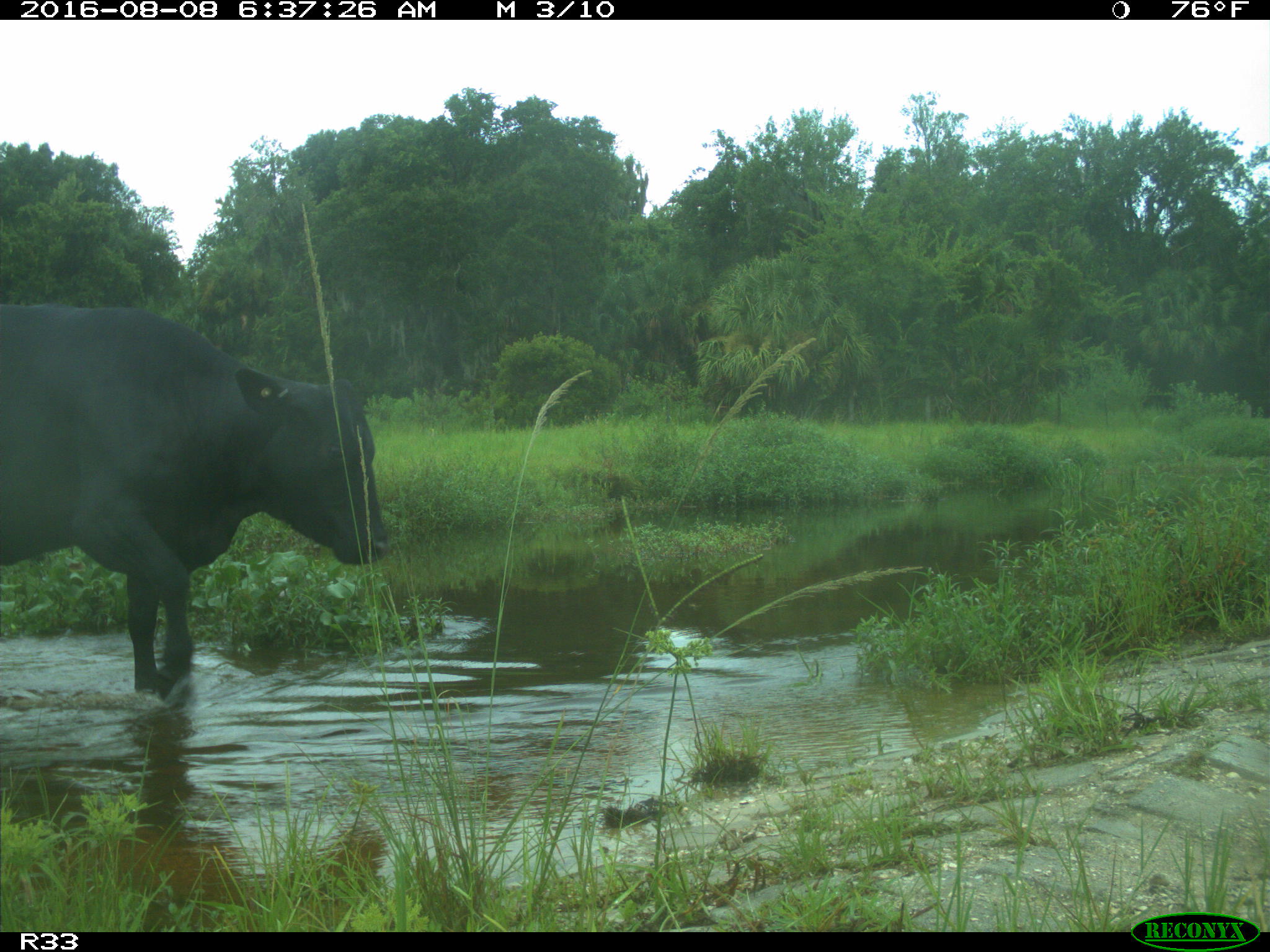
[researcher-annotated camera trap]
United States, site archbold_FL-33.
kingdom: Animalia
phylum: Chordata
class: Mammalia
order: Artiodactyla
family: Bovidae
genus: Bos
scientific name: Bos taurus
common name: domestic cow